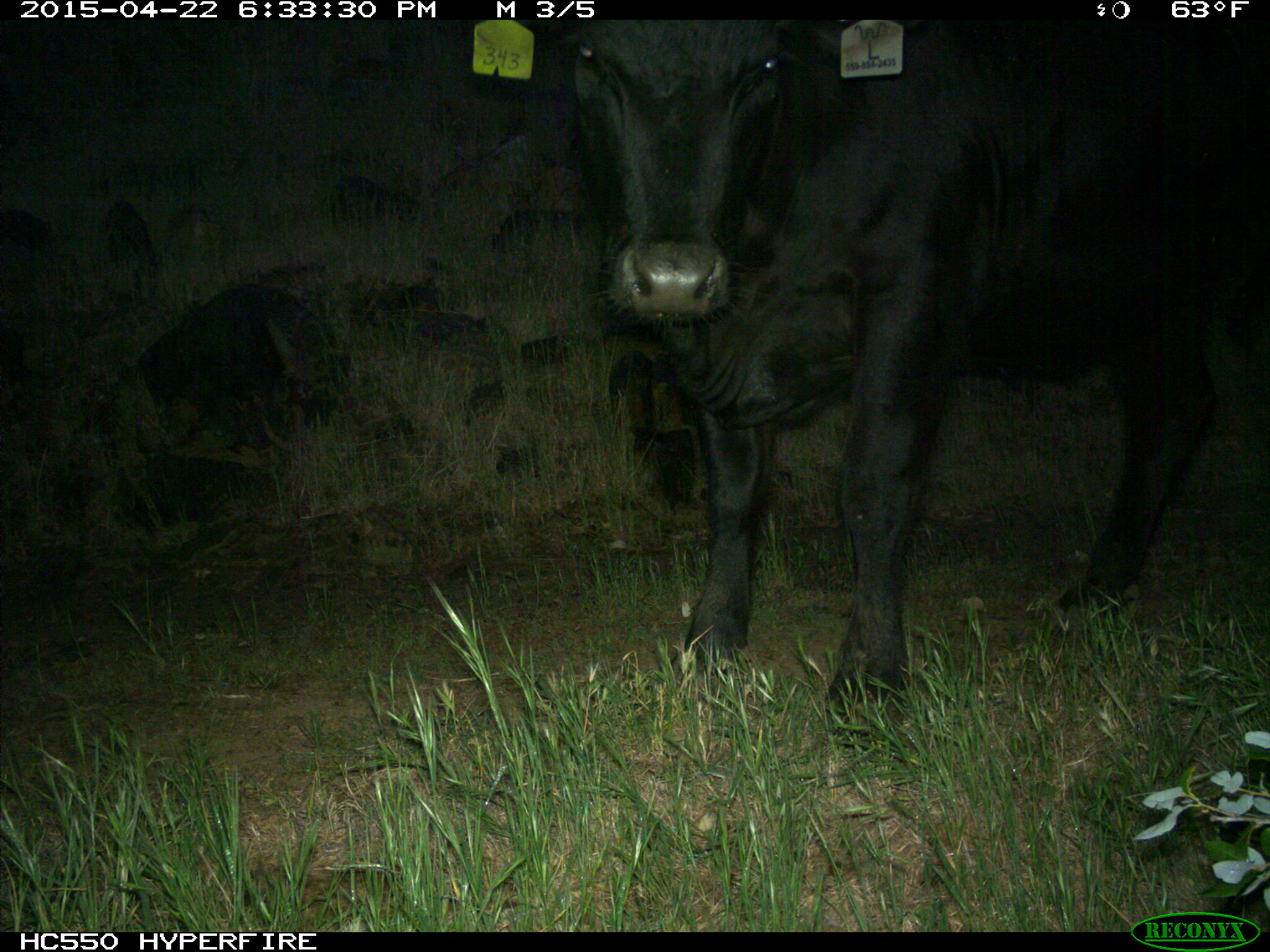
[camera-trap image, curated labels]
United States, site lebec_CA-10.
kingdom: Animalia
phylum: Chordata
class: Mammalia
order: Artiodactyla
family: Bovidae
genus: Bos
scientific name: Bos taurus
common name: domestic cow